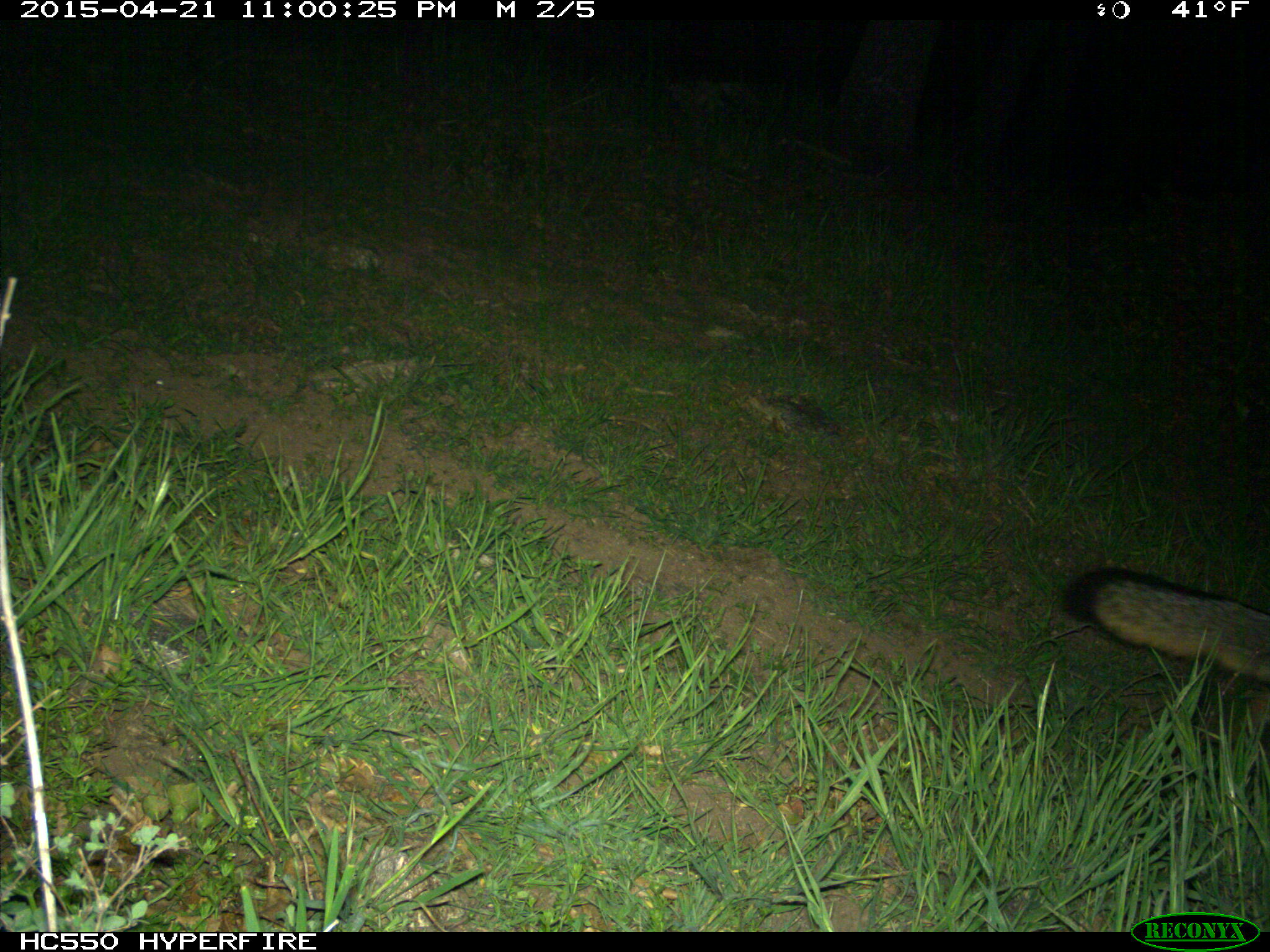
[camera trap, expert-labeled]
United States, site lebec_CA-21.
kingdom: Animalia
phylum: Chordata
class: Mammalia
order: Carnivora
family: Canidae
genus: Urocyon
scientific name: Urocyon cinereoargenteus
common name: gray fox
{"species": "Urocyon cinereoargenteus (gray fox)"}